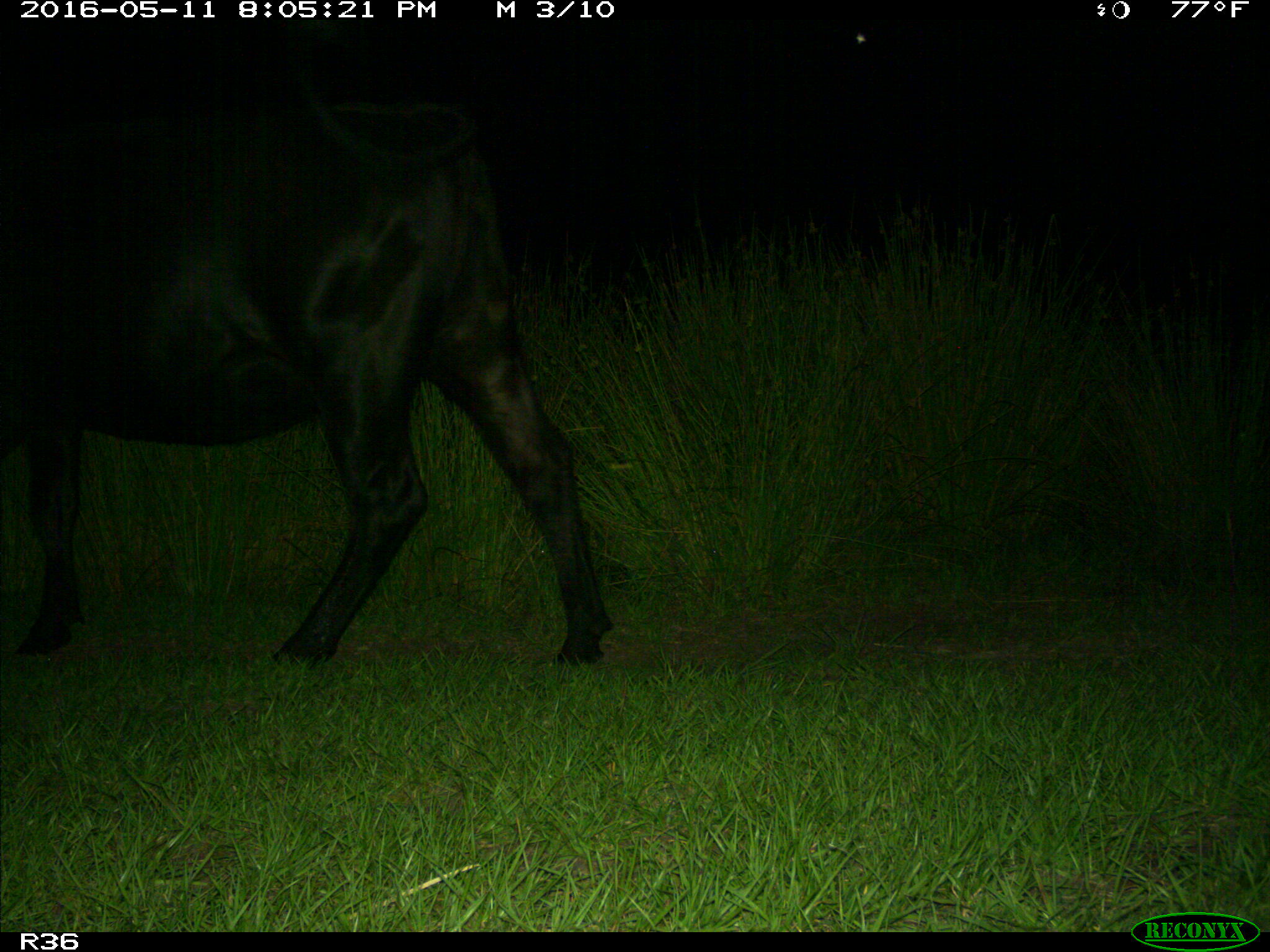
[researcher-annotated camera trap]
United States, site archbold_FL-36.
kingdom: Animalia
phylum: Chordata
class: Mammalia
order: Artiodactyla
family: Bovidae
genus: Bos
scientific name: Bos taurus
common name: domestic cow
Bos taurus (domestic cow).